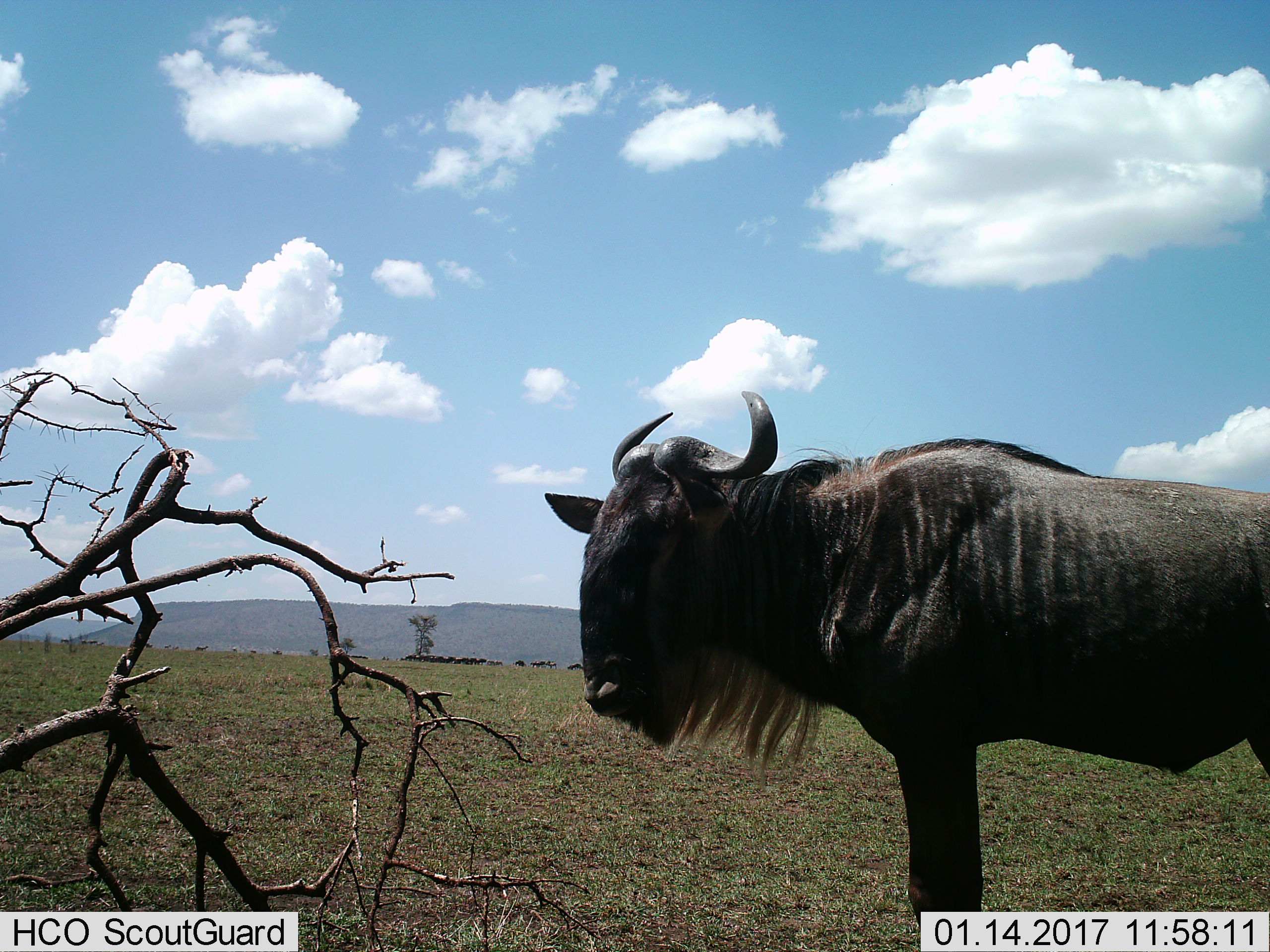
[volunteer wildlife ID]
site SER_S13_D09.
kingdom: Animalia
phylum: Chordata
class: Mammalia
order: Artiodactyla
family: Bovidae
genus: Connochaetes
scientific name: Connochaetes taurinus taurinus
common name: blue wildebeest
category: wildebeestblue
Wildebeestblue (blue wildebeest) (Connochaetes taurinus taurinus), count 1. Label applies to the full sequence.